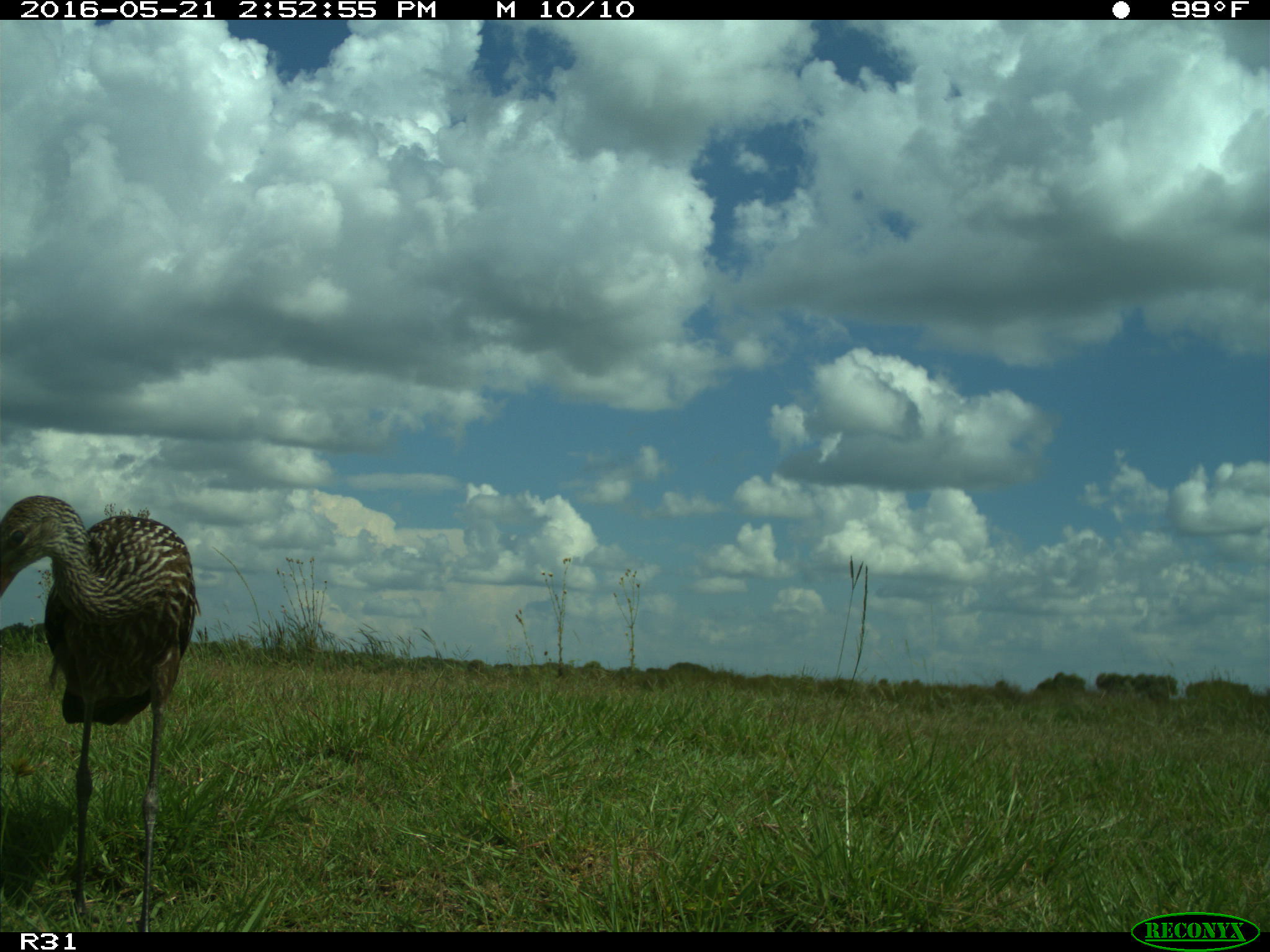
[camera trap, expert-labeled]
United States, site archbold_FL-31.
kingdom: Animalia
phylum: Chordata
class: Aves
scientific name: Aves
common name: birds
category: unidentified bird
Unidentified bird (birds) (Aves).